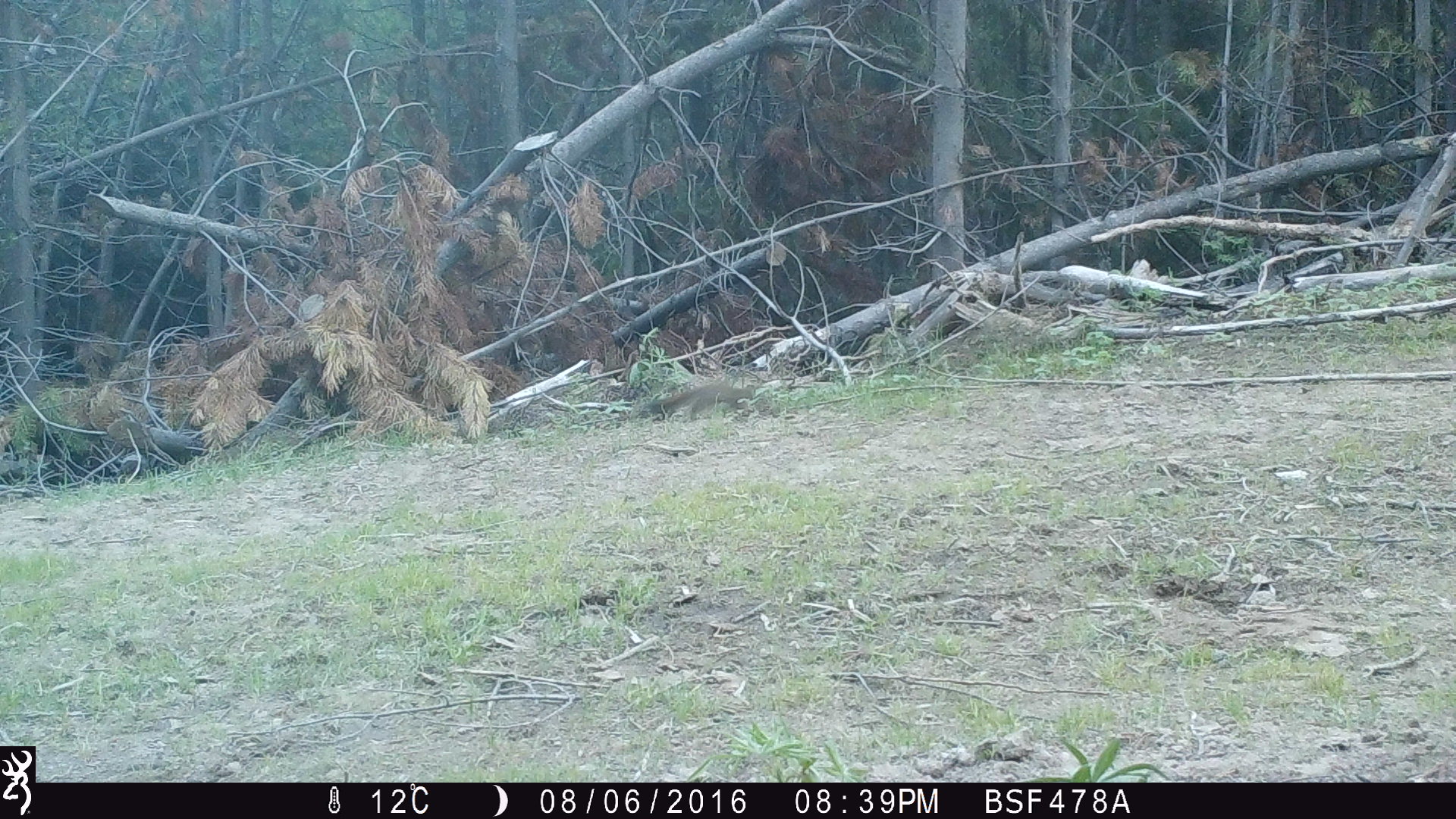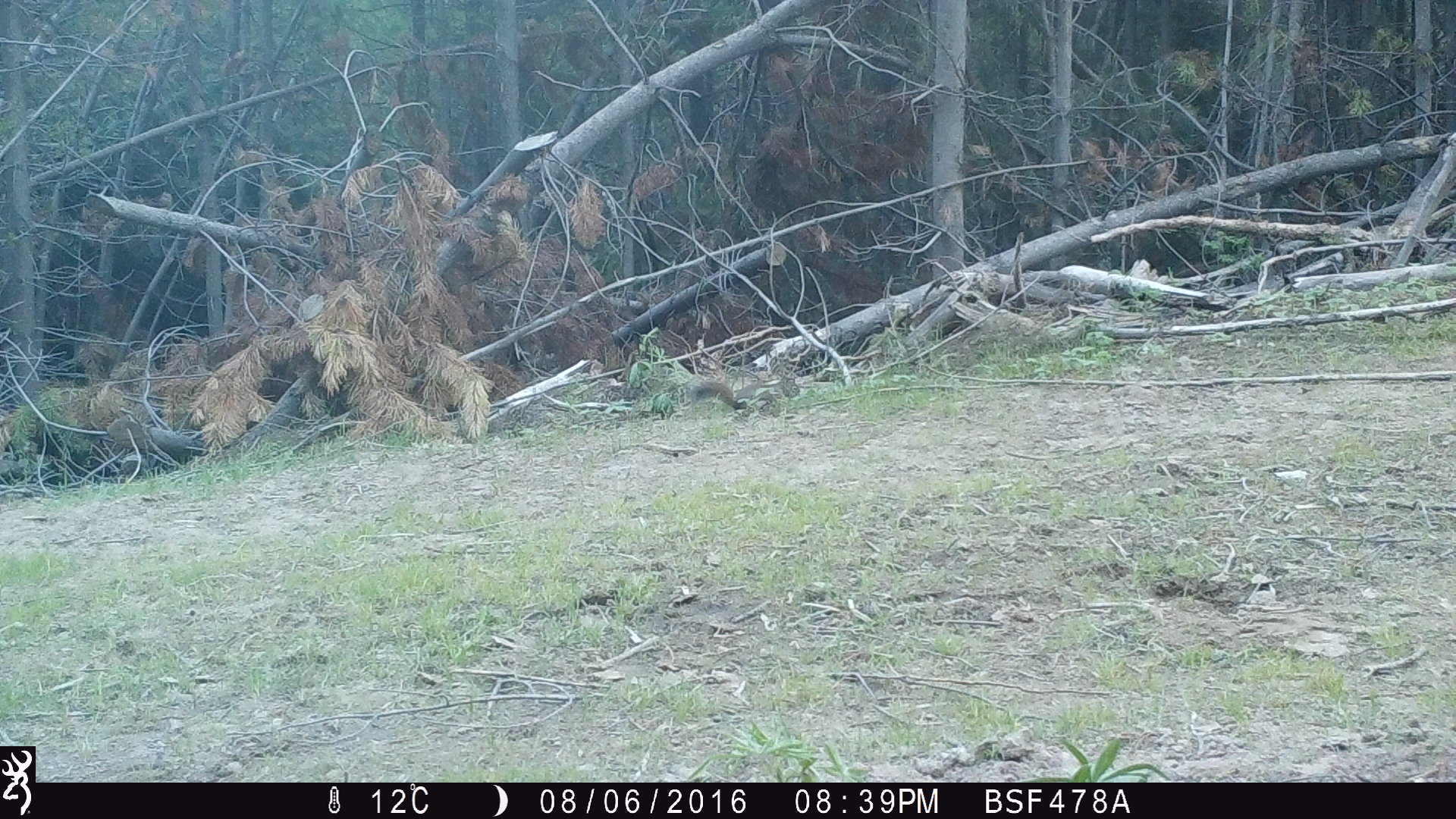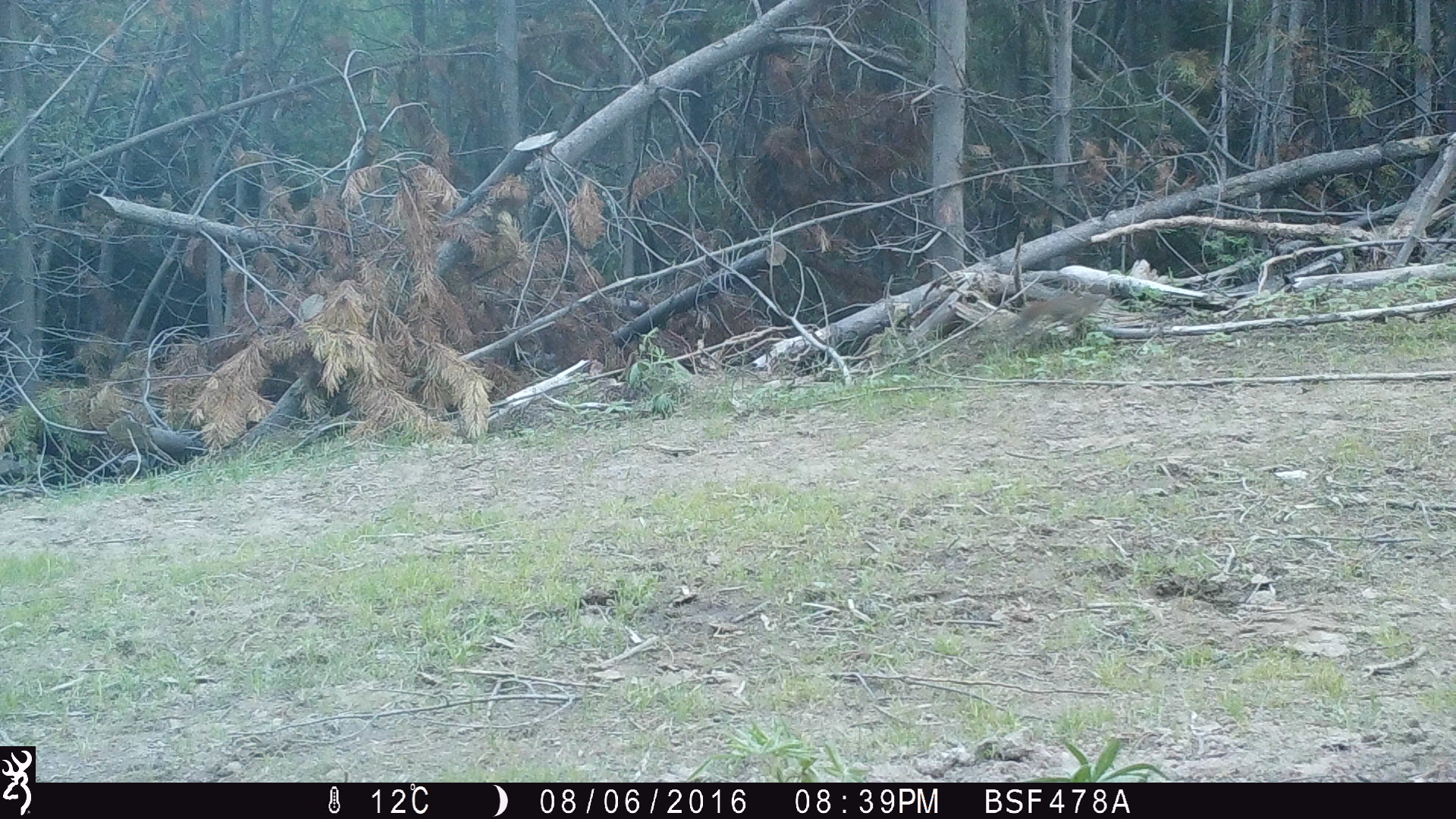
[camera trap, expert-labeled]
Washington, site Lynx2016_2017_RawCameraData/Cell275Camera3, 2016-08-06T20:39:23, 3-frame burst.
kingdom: Animalia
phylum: Chordata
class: Mammalia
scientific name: Mammalia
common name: small mammal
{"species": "small mammal (Mammalia)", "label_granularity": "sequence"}